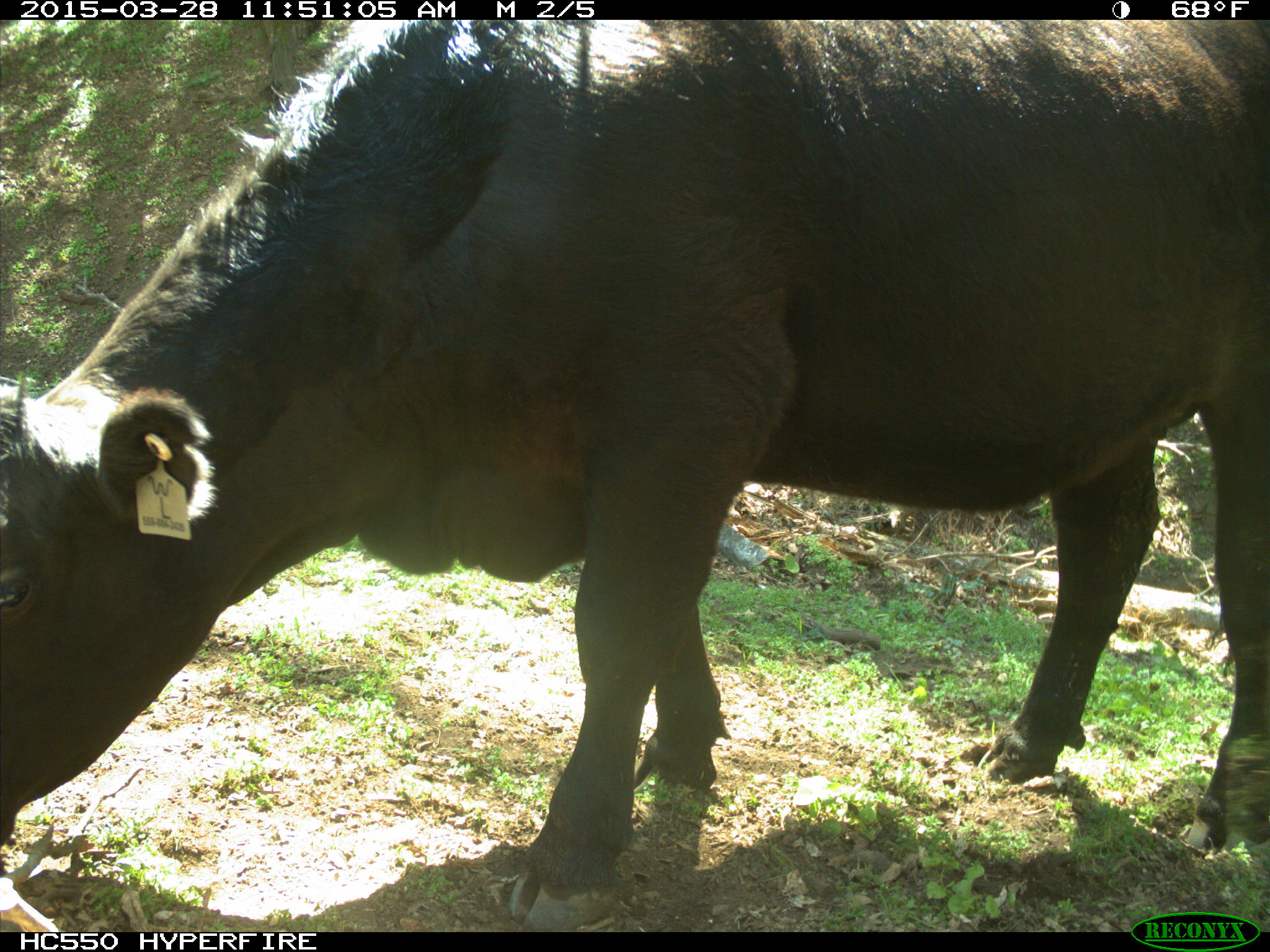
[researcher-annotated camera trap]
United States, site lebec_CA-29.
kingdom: Animalia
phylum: Chordata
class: Mammalia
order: Artiodactyla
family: Bovidae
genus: Bos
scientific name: Bos taurus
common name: domestic cow